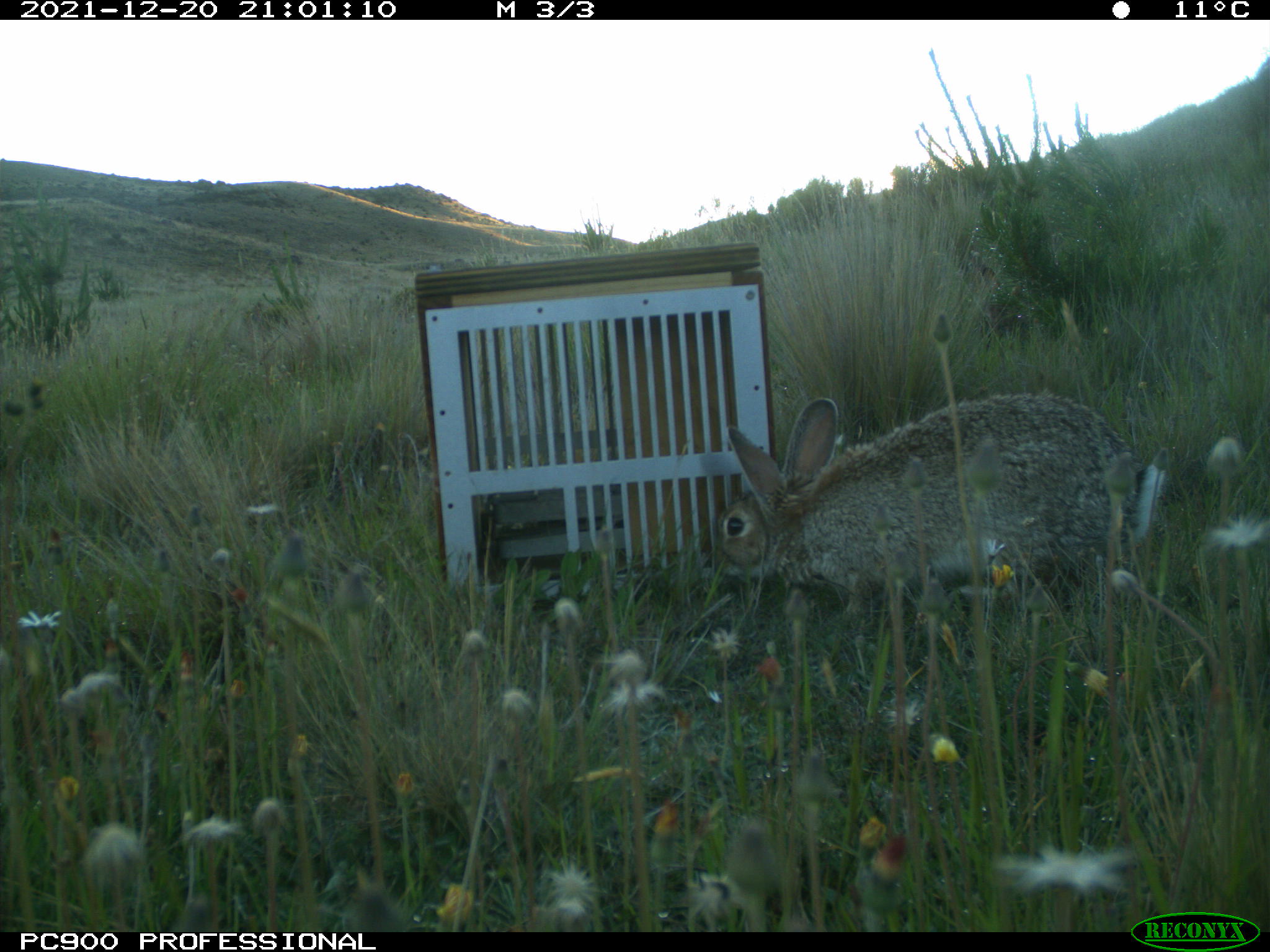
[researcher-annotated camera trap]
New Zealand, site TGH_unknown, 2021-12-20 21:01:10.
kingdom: Animalia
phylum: Chordata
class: Mammalia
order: Lagomorpha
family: Leporidae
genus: Oryctolagus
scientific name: Oryctolagus cuniculus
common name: european rabbit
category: rabbit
Rabbit (european rabbit) (Oryctolagus cuniculus).